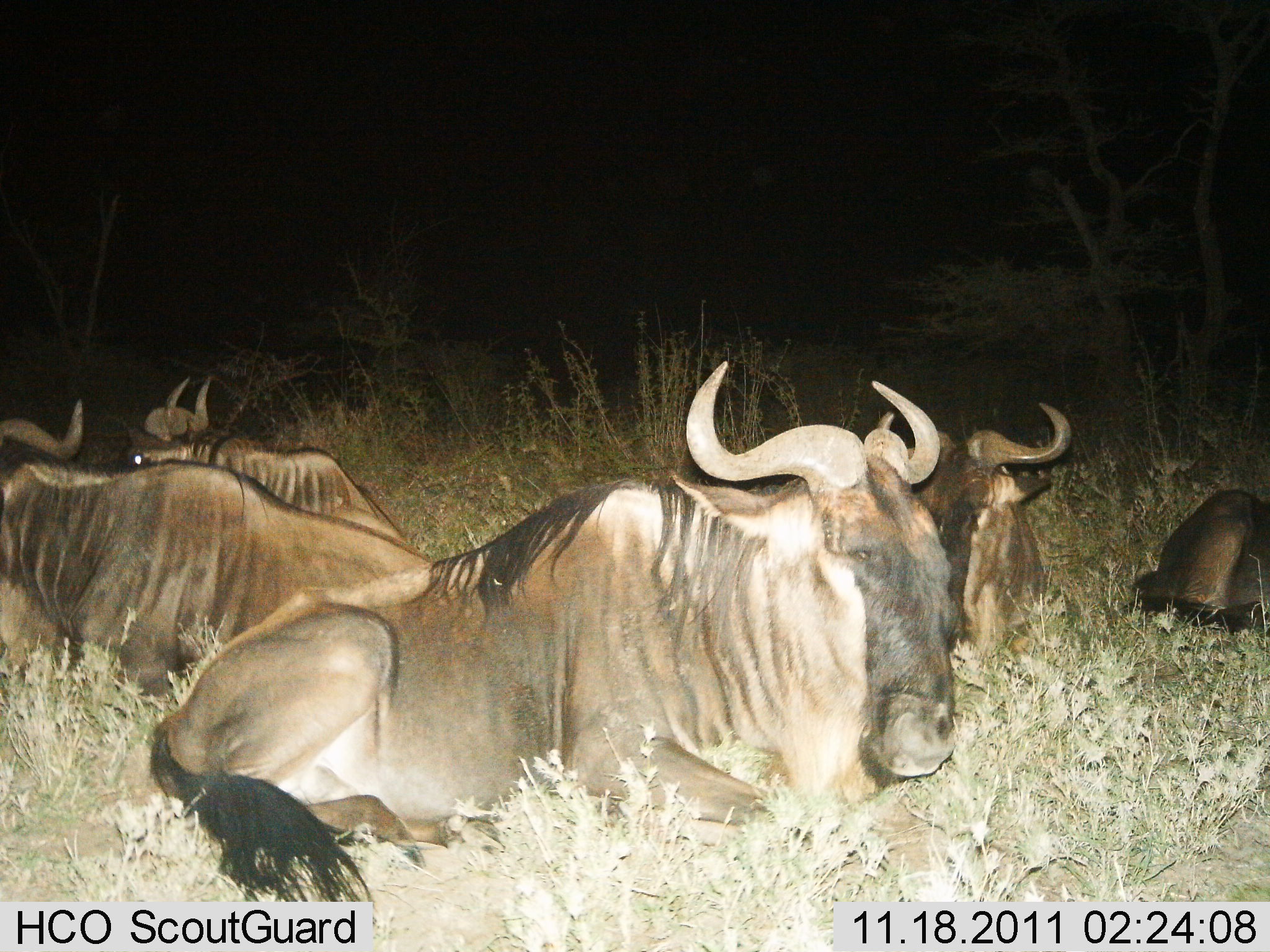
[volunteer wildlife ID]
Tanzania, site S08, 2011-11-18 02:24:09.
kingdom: Animalia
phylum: Chordata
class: Mammalia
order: Artiodactyla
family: Bovidae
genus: Connochaetes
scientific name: Connochaetes taurinus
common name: blue wildebeest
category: wildebeest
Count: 5.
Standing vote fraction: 0%.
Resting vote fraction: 100%.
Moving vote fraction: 0%.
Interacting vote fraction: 0%.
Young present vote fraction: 8%.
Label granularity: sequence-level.